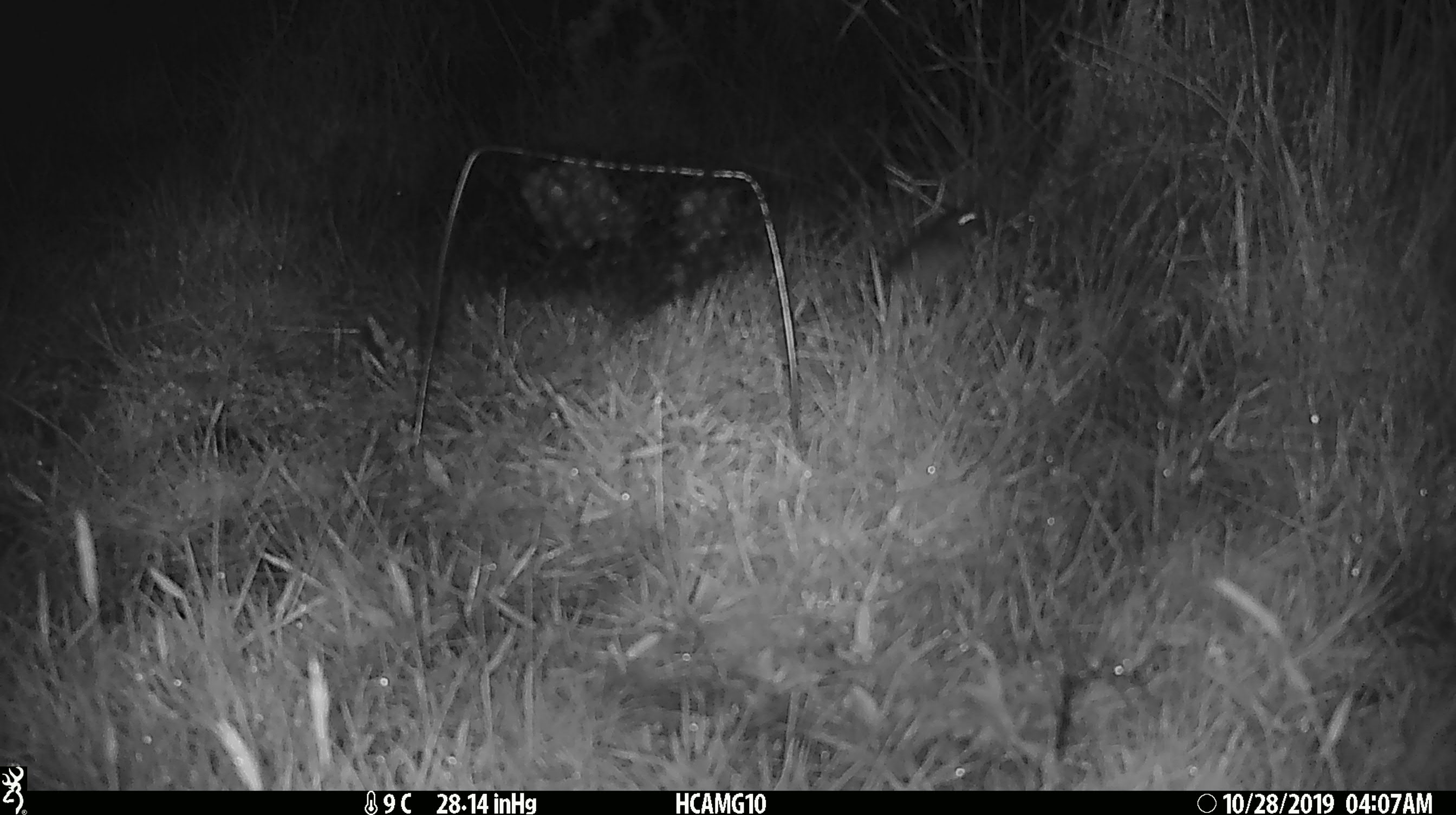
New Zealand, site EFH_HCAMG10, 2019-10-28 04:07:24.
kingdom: Animalia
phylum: Chordata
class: Mammalia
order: Rodentia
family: Muridae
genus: Mus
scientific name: Mus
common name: mouse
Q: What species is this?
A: Mouse (Mus).